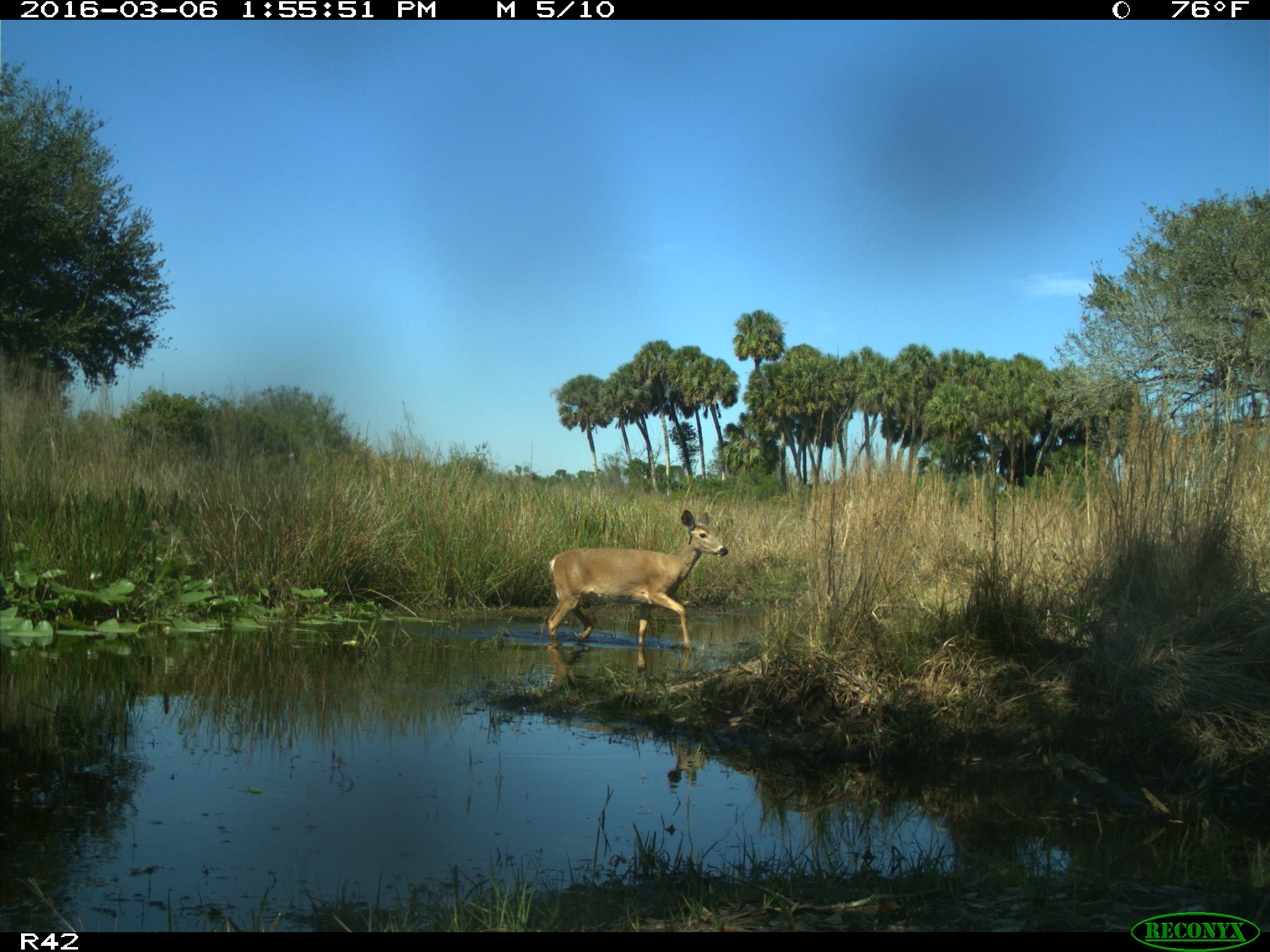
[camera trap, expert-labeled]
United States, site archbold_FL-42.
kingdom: Animalia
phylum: Chordata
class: Mammalia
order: Artiodactyla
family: Cervidae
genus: Odocoileus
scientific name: Odocoileus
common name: deer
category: unidentified deer